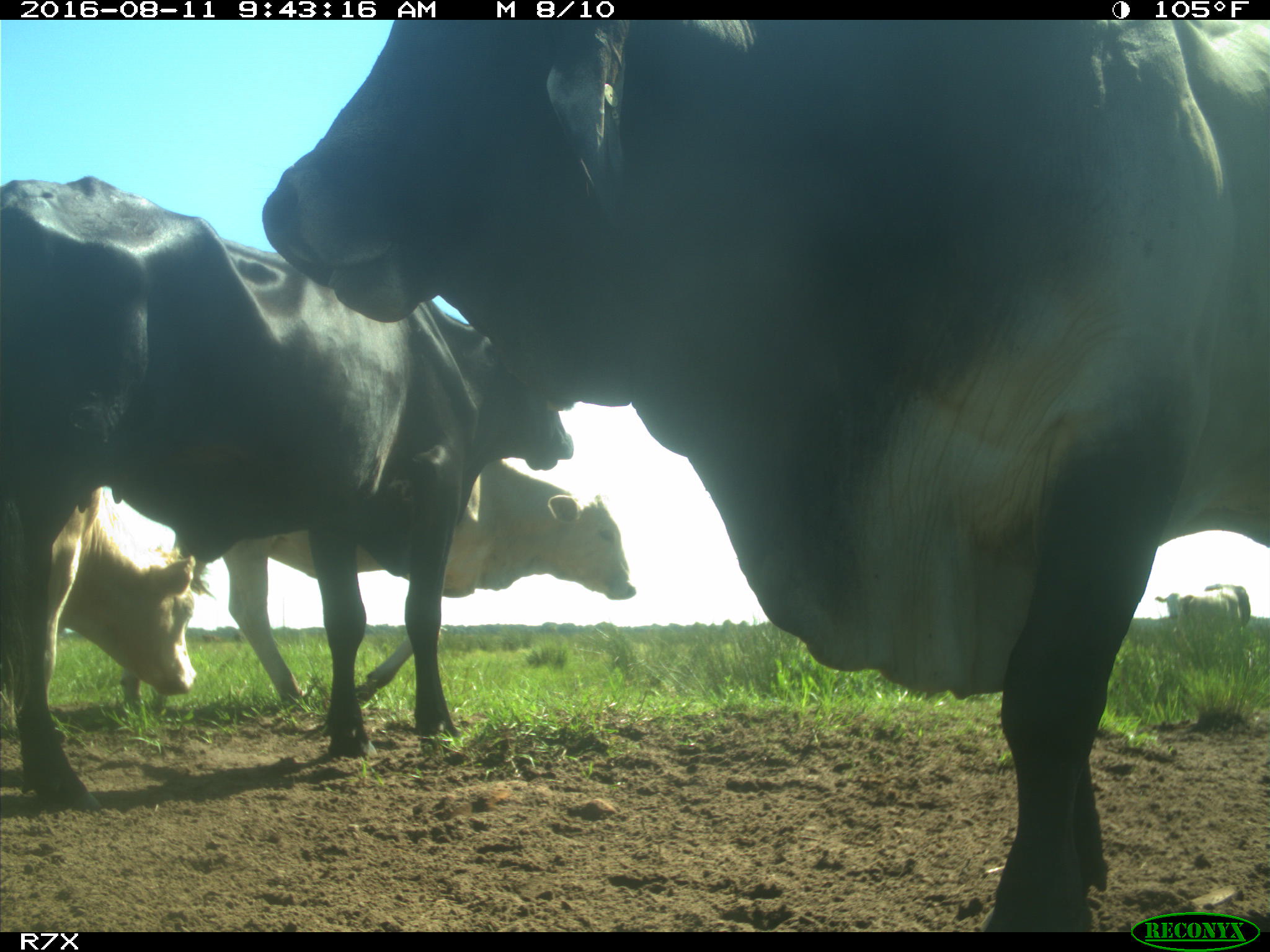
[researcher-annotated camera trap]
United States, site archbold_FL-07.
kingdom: Animalia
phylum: Chordata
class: Mammalia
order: Artiodactyla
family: Bovidae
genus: Bos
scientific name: Bos taurus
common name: domestic cow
Bos taurus (domestic cow).